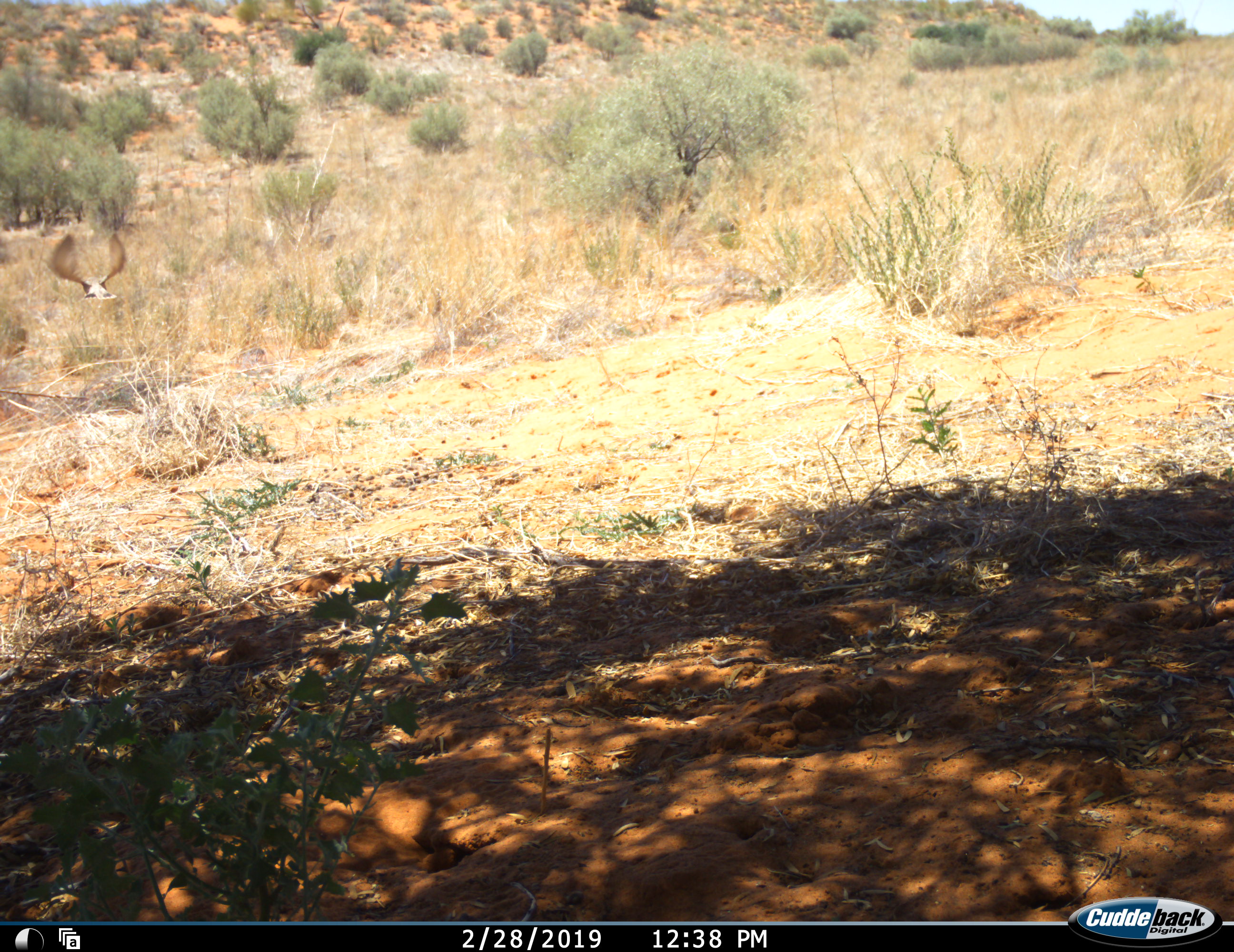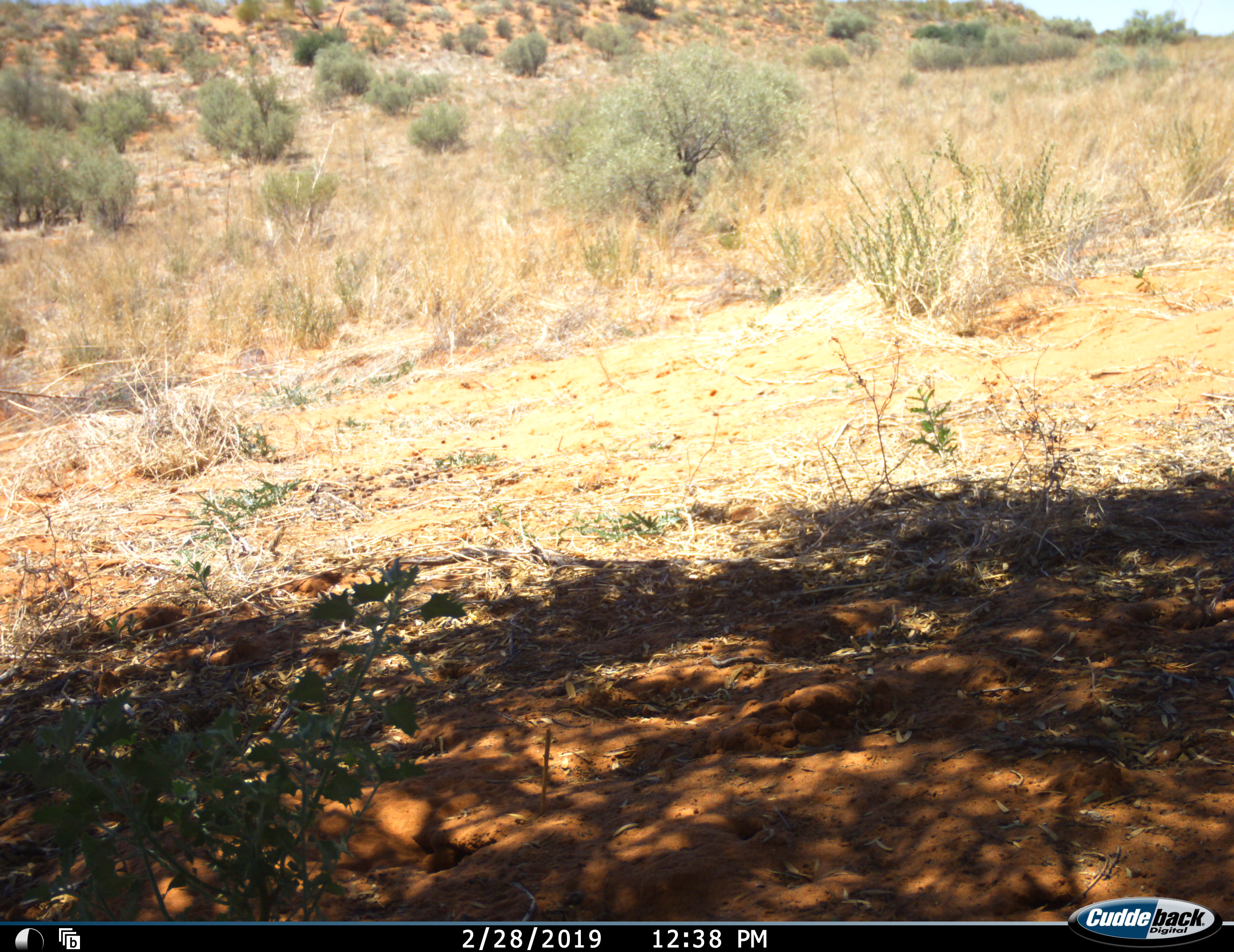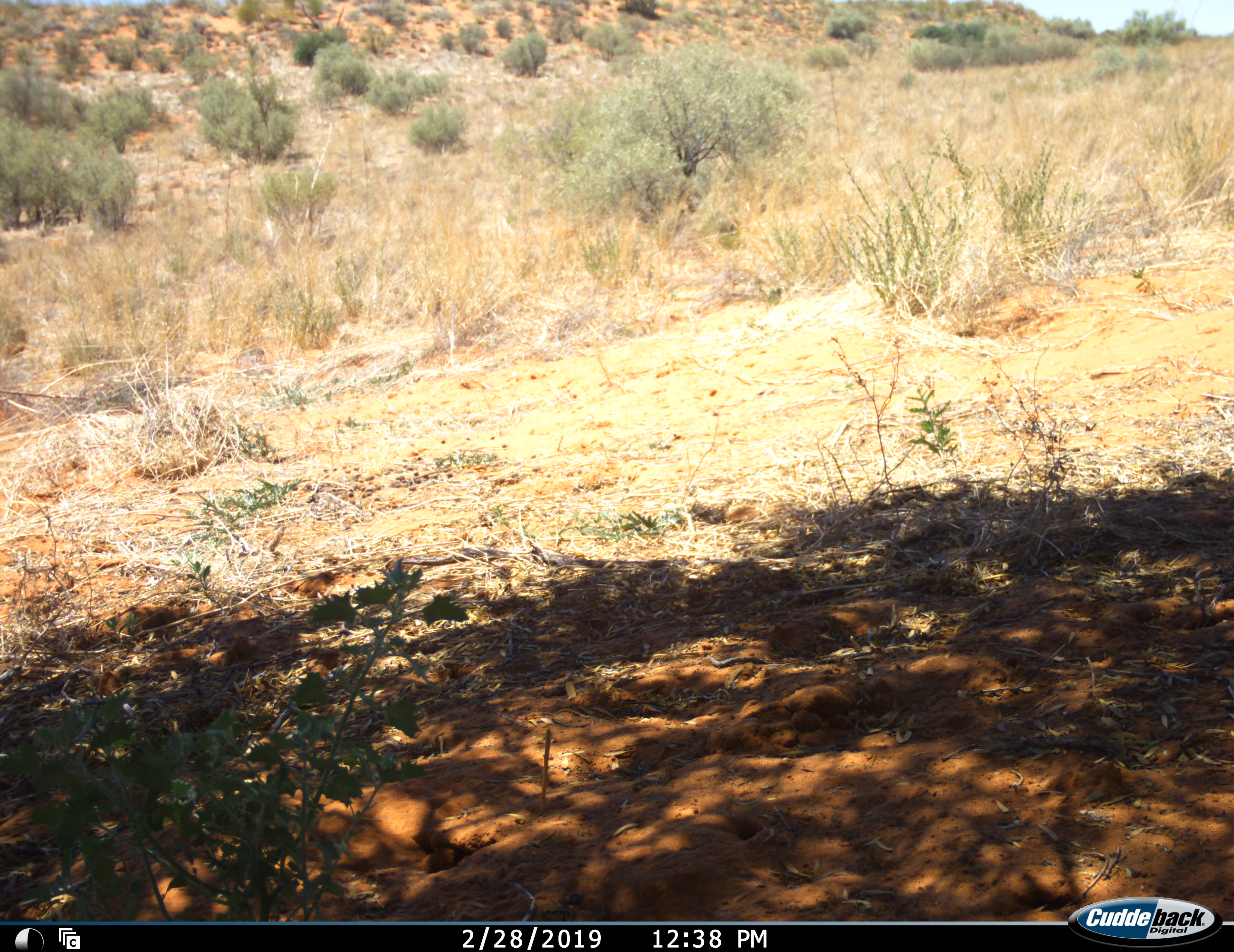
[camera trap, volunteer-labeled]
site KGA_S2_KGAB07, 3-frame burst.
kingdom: Animalia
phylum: Chordata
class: Aves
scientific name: Aves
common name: bird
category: birdother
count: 1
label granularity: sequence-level